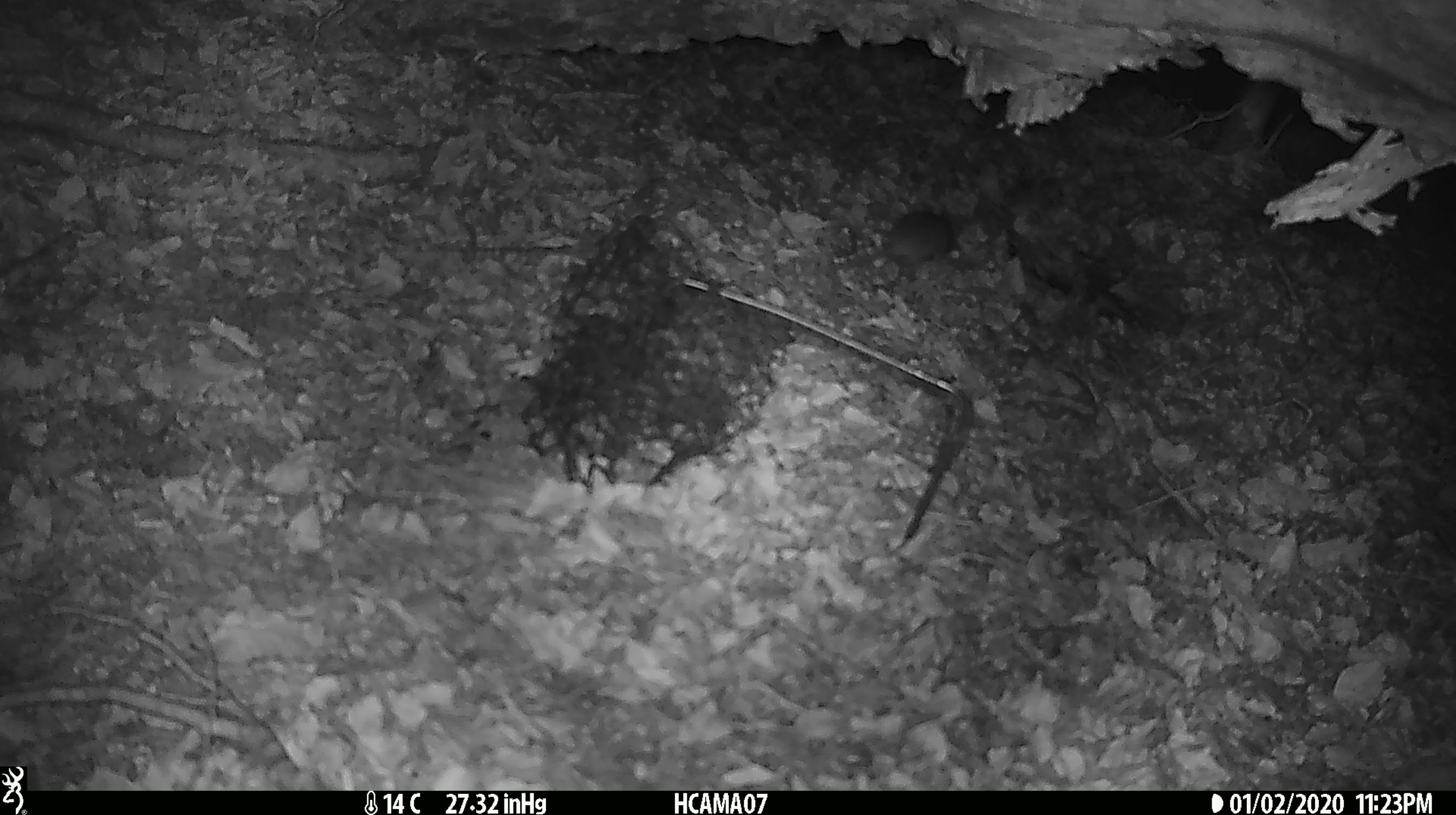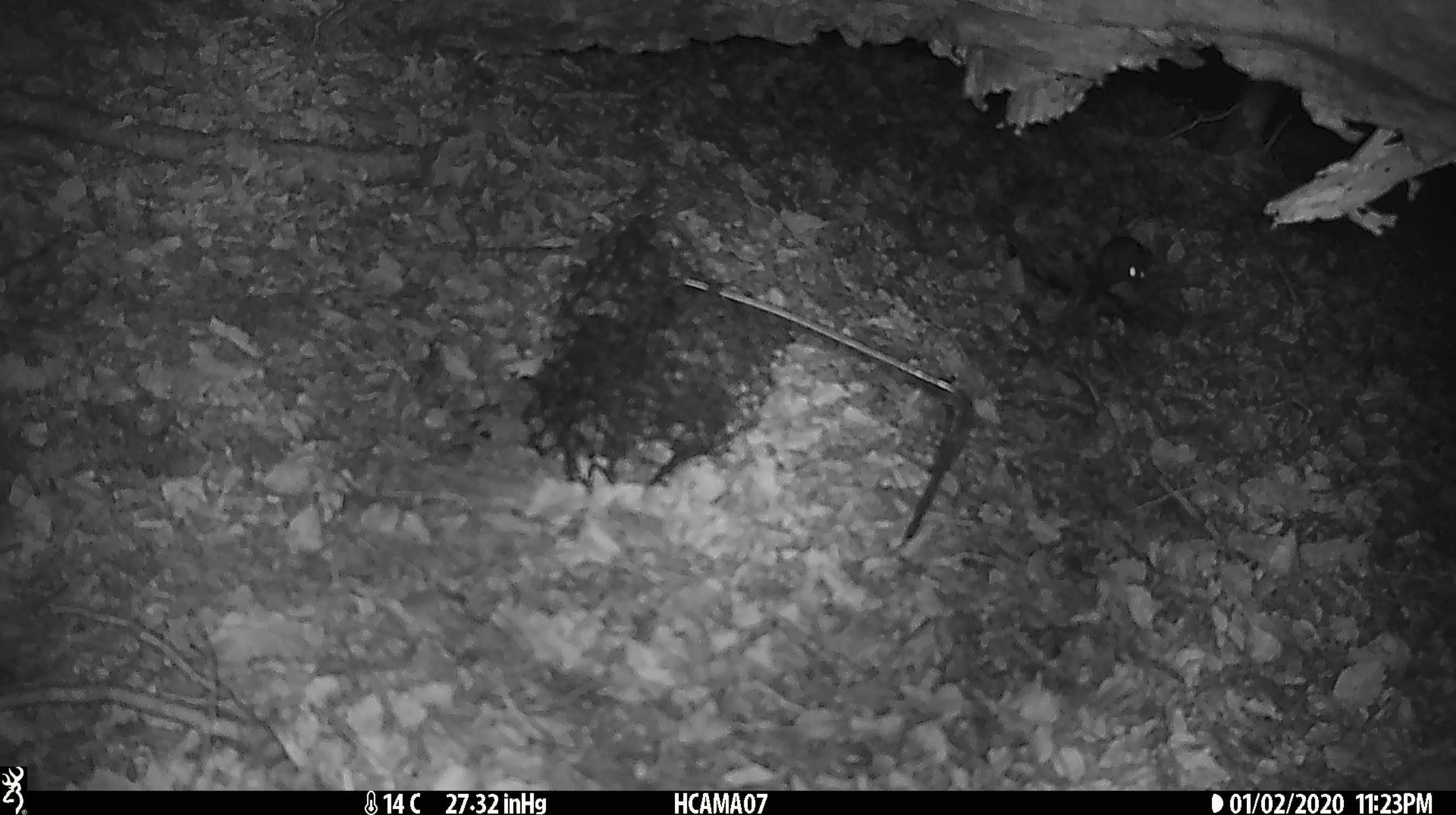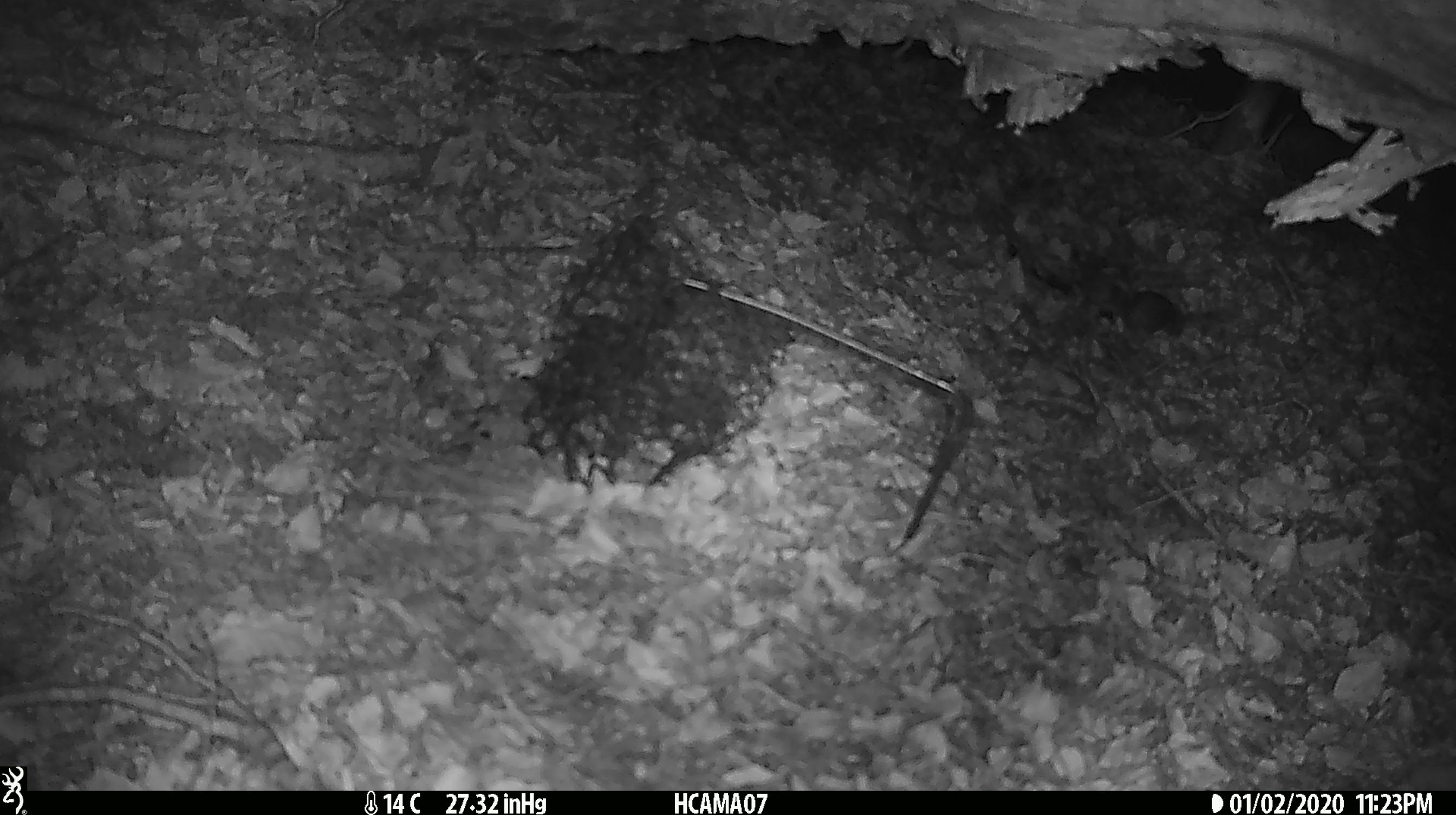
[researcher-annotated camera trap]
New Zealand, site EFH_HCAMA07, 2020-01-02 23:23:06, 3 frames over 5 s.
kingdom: Animalia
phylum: Chordata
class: Mammalia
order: Rodentia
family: Muridae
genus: Mus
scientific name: Mus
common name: mouse